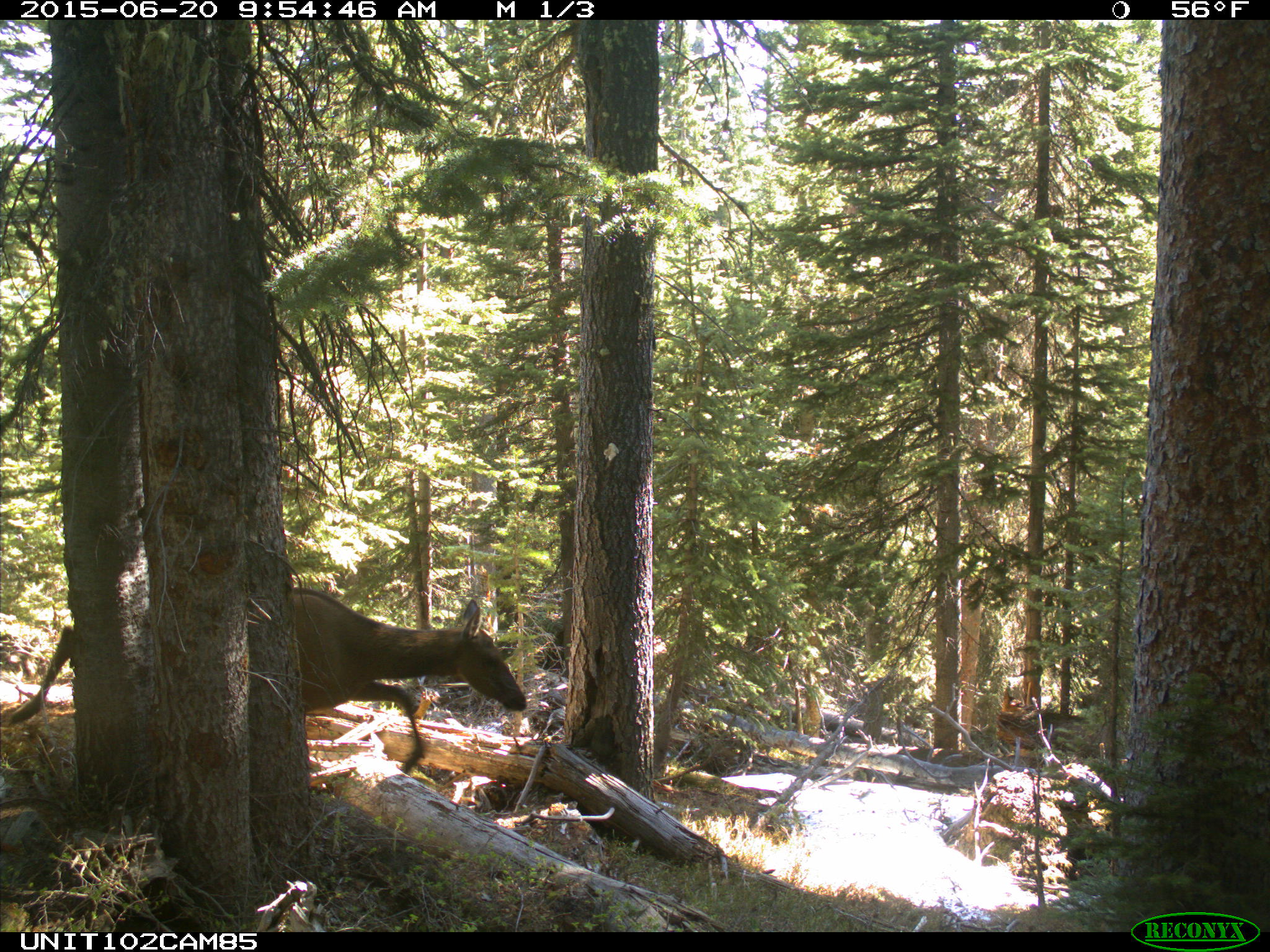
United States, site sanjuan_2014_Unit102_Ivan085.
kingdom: Animalia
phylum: Chordata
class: Mammalia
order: Artiodactyla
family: Cervidae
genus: Cervus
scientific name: Cervus elaphus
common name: red deer